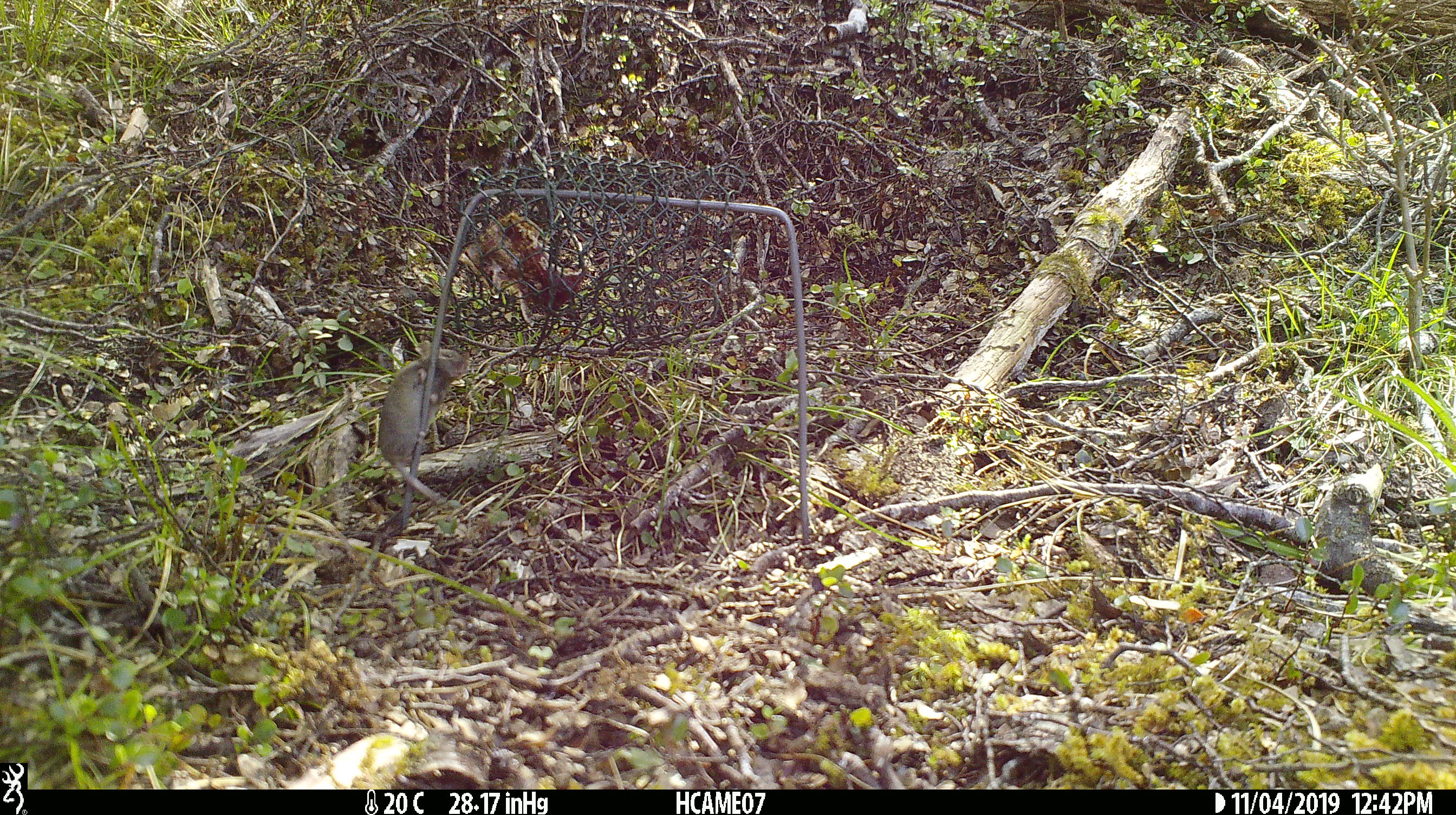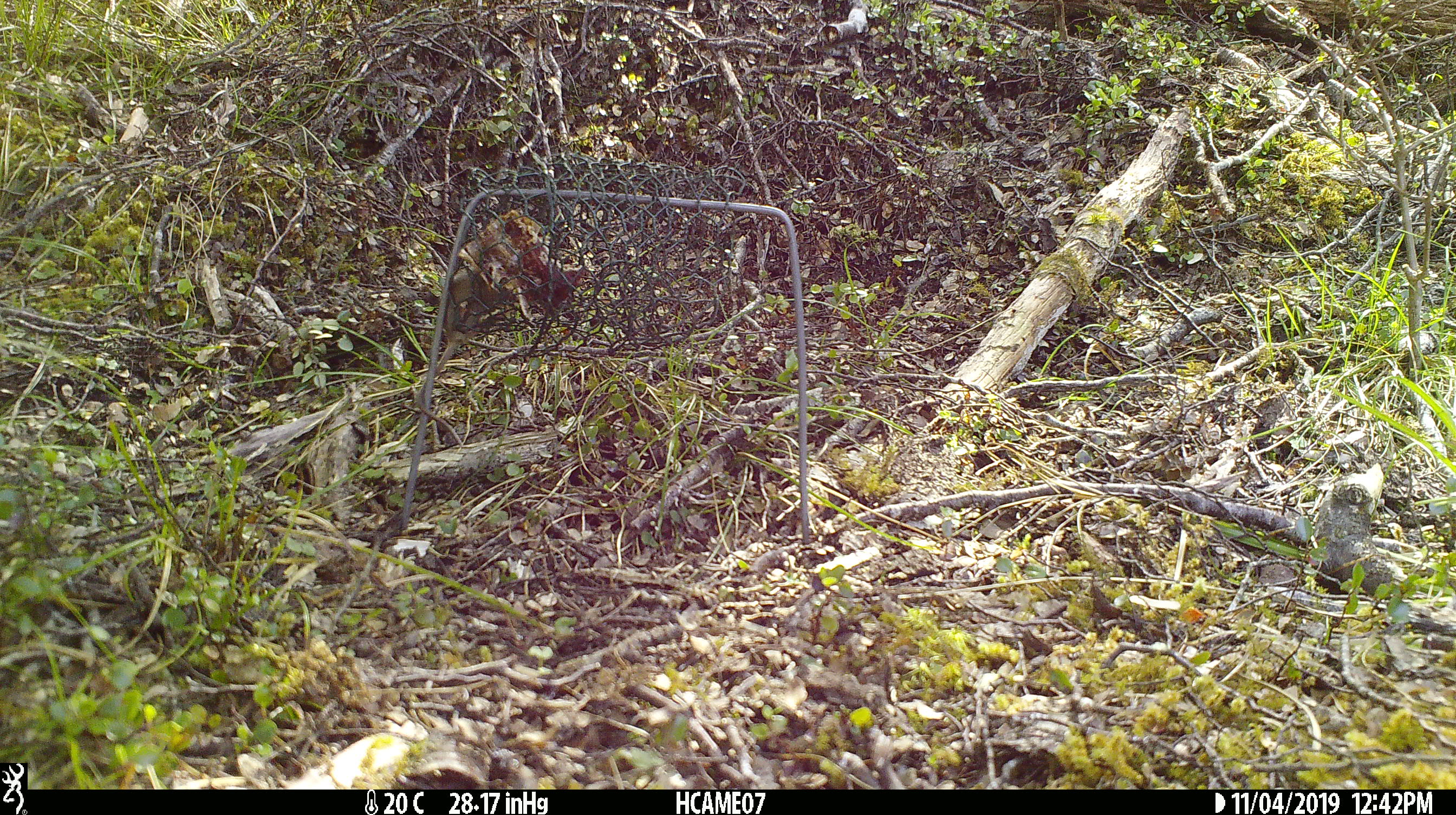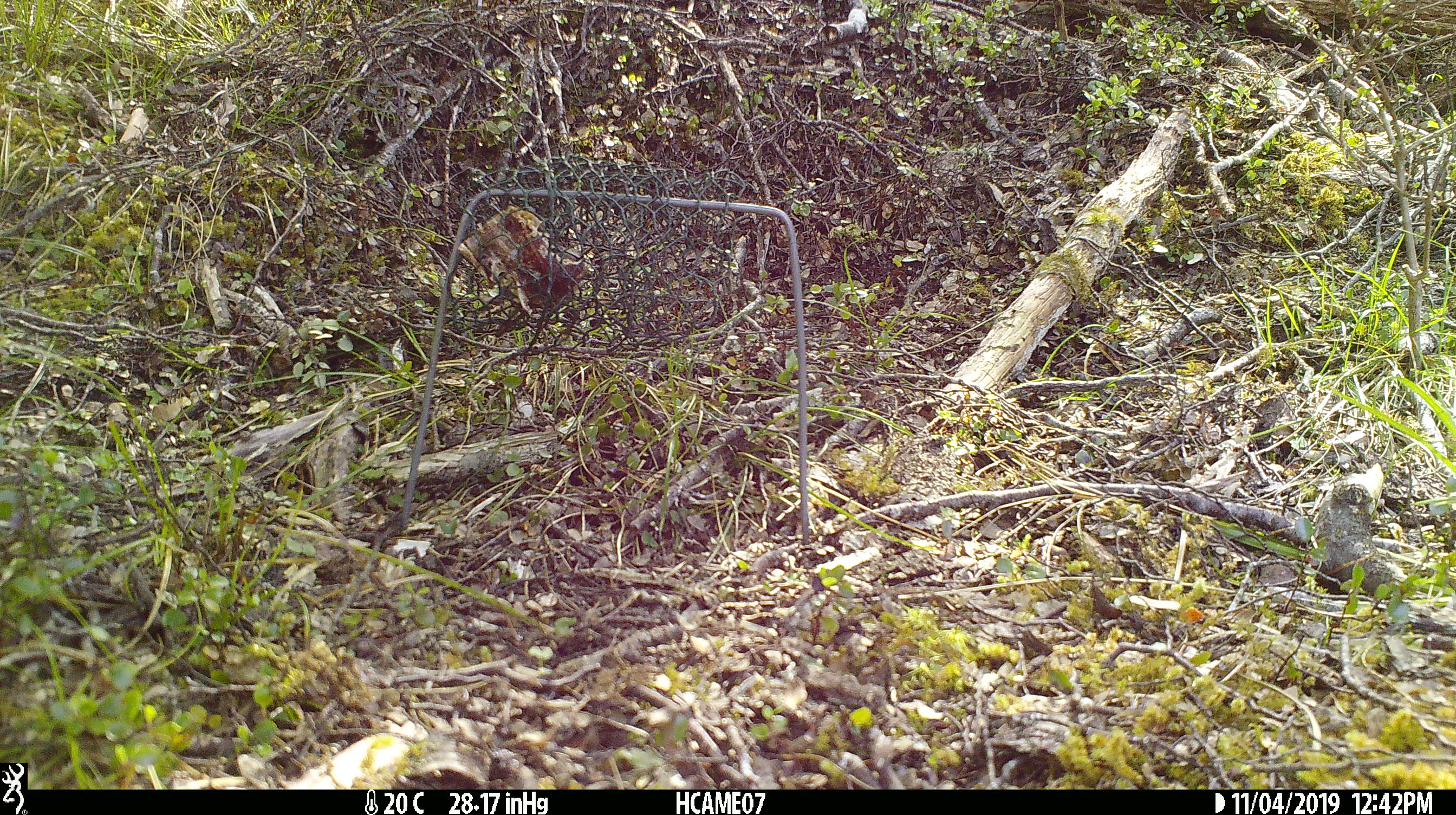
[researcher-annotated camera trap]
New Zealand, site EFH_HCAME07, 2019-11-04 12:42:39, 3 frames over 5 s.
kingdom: Animalia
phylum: Chordata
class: Mammalia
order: Rodentia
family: Muridae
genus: Mus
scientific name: Mus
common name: mouse